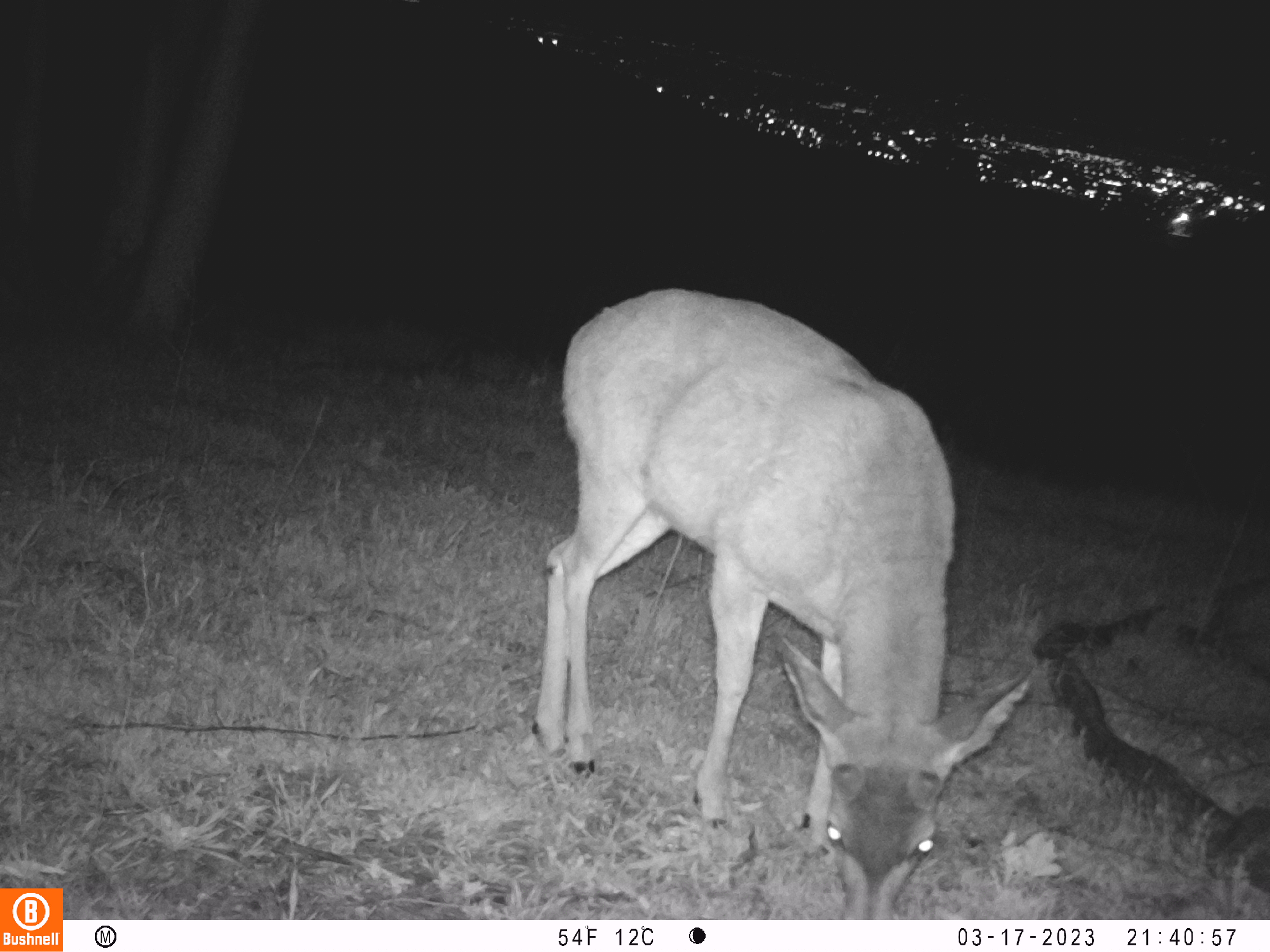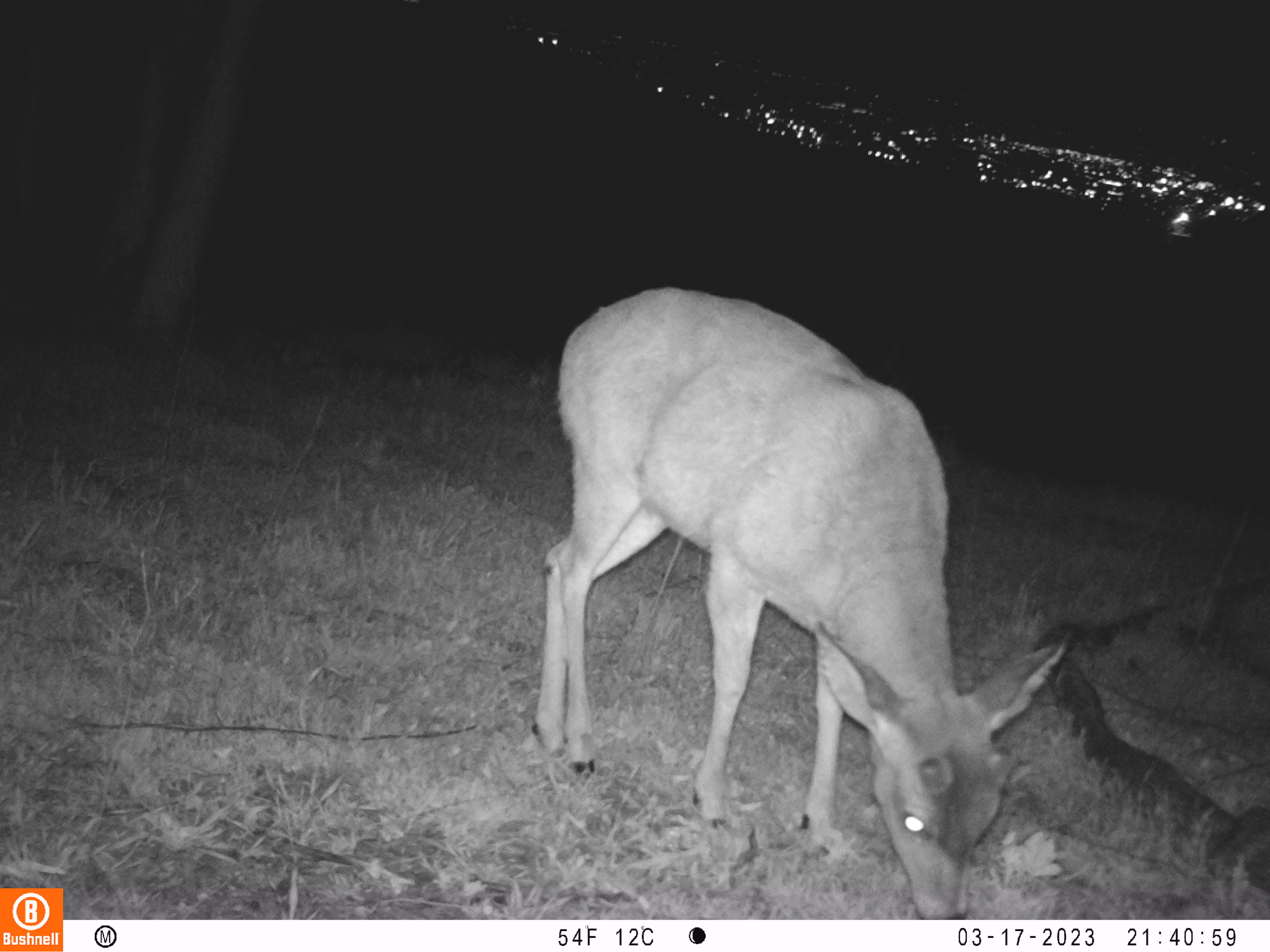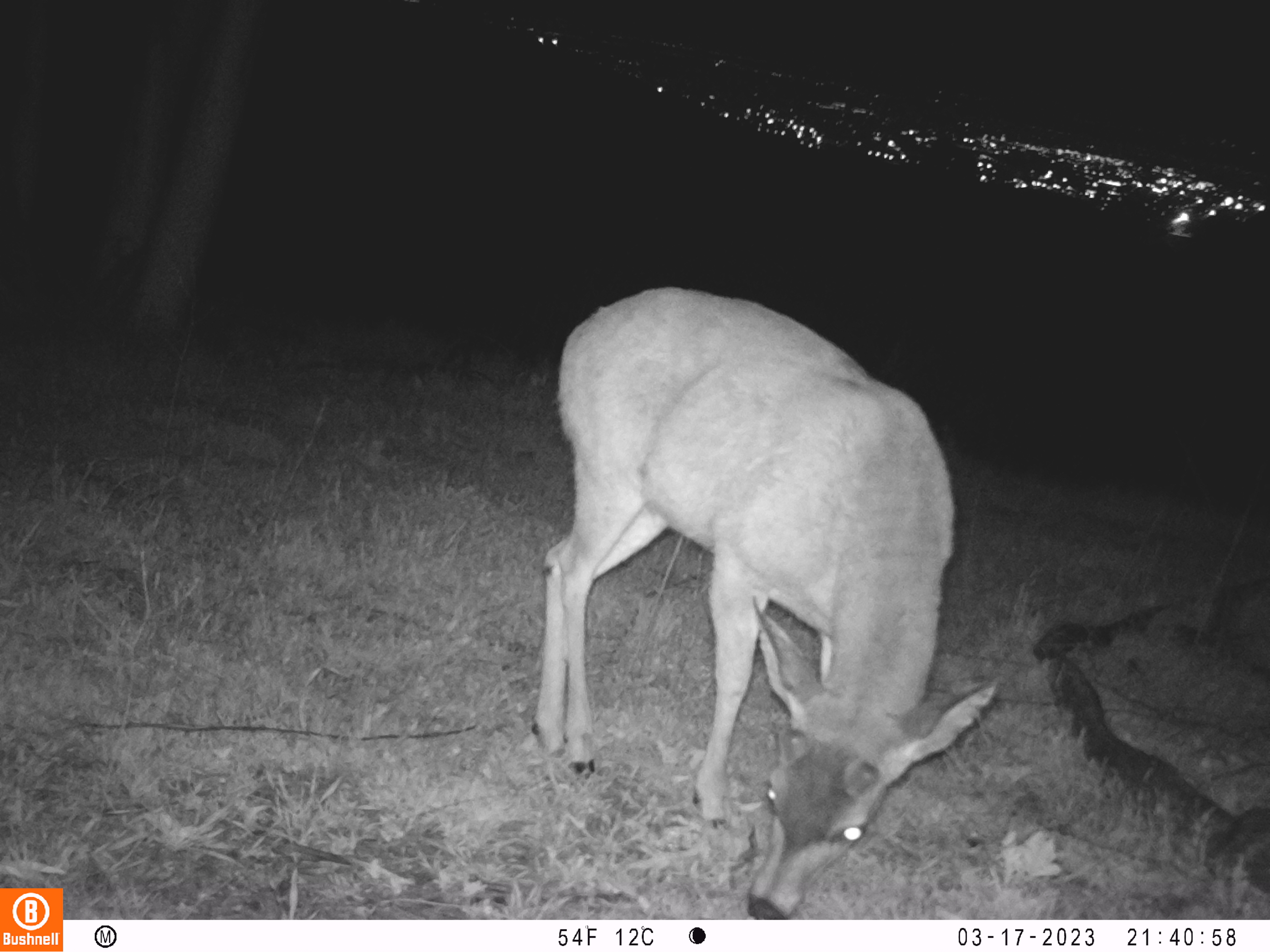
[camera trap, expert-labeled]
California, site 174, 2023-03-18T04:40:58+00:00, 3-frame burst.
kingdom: Animalia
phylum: Chordata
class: Mammalia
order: Artiodactyla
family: Cervidae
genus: Odocoileus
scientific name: Odocoileus hemionus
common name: mule deer